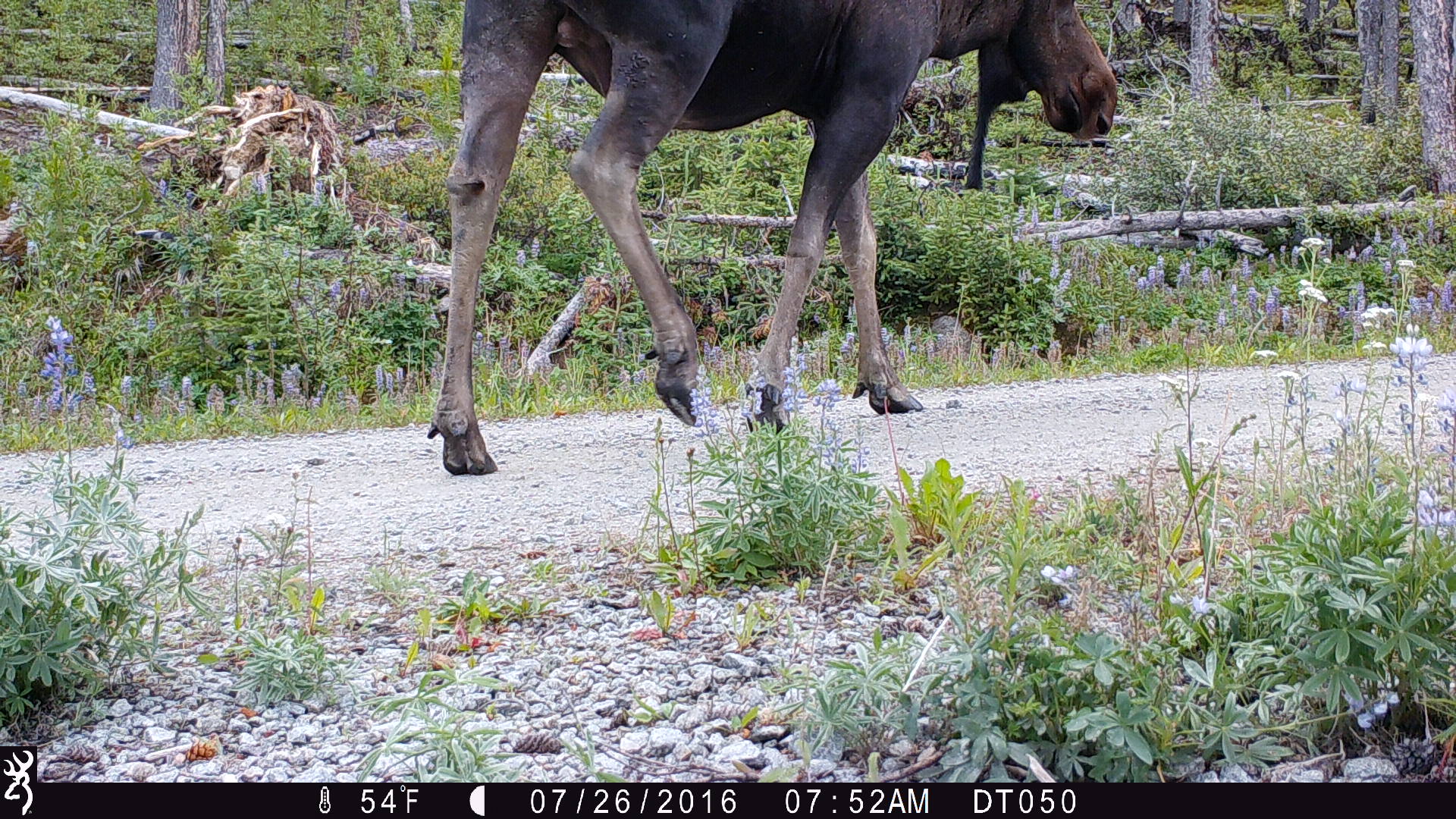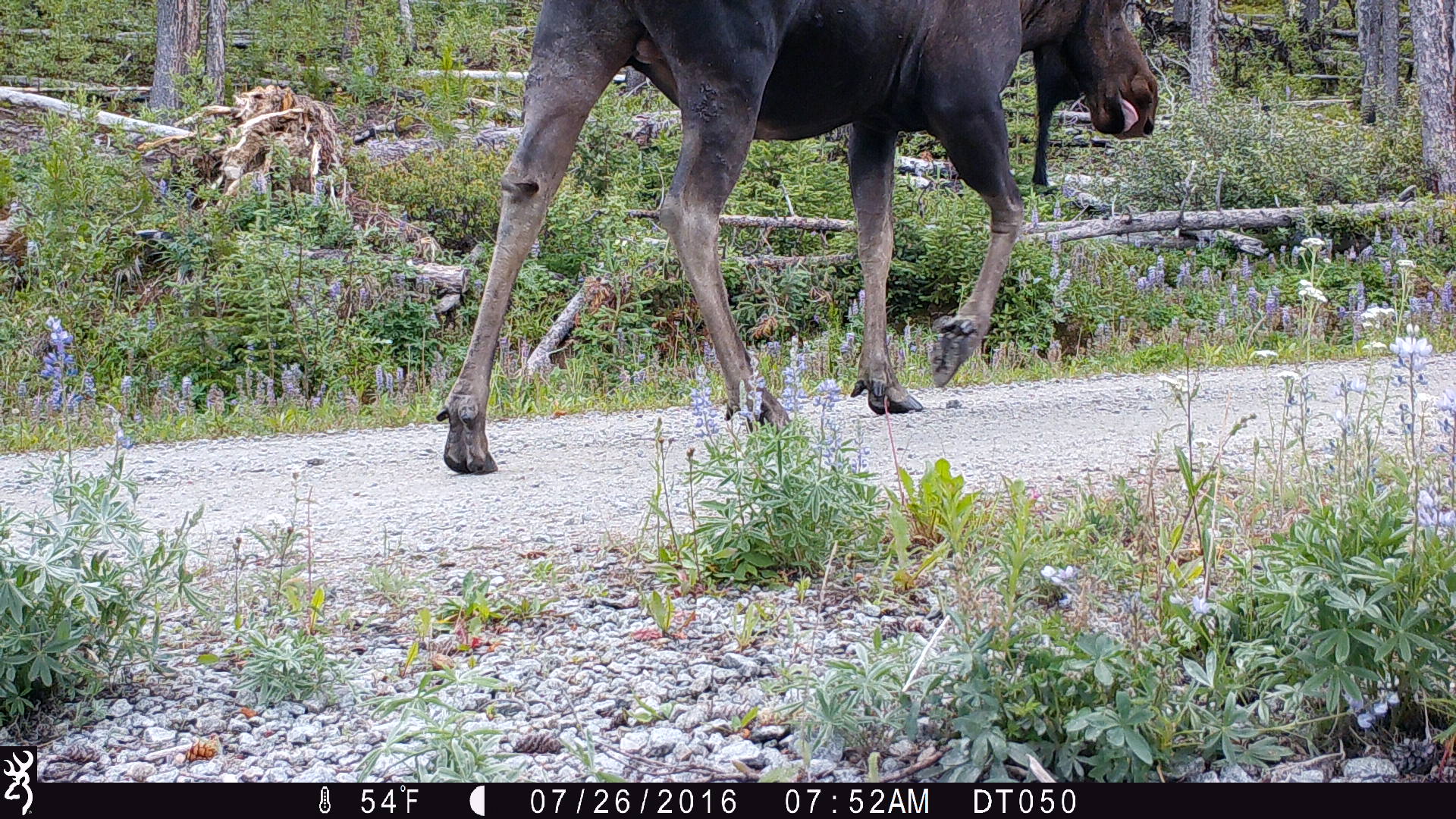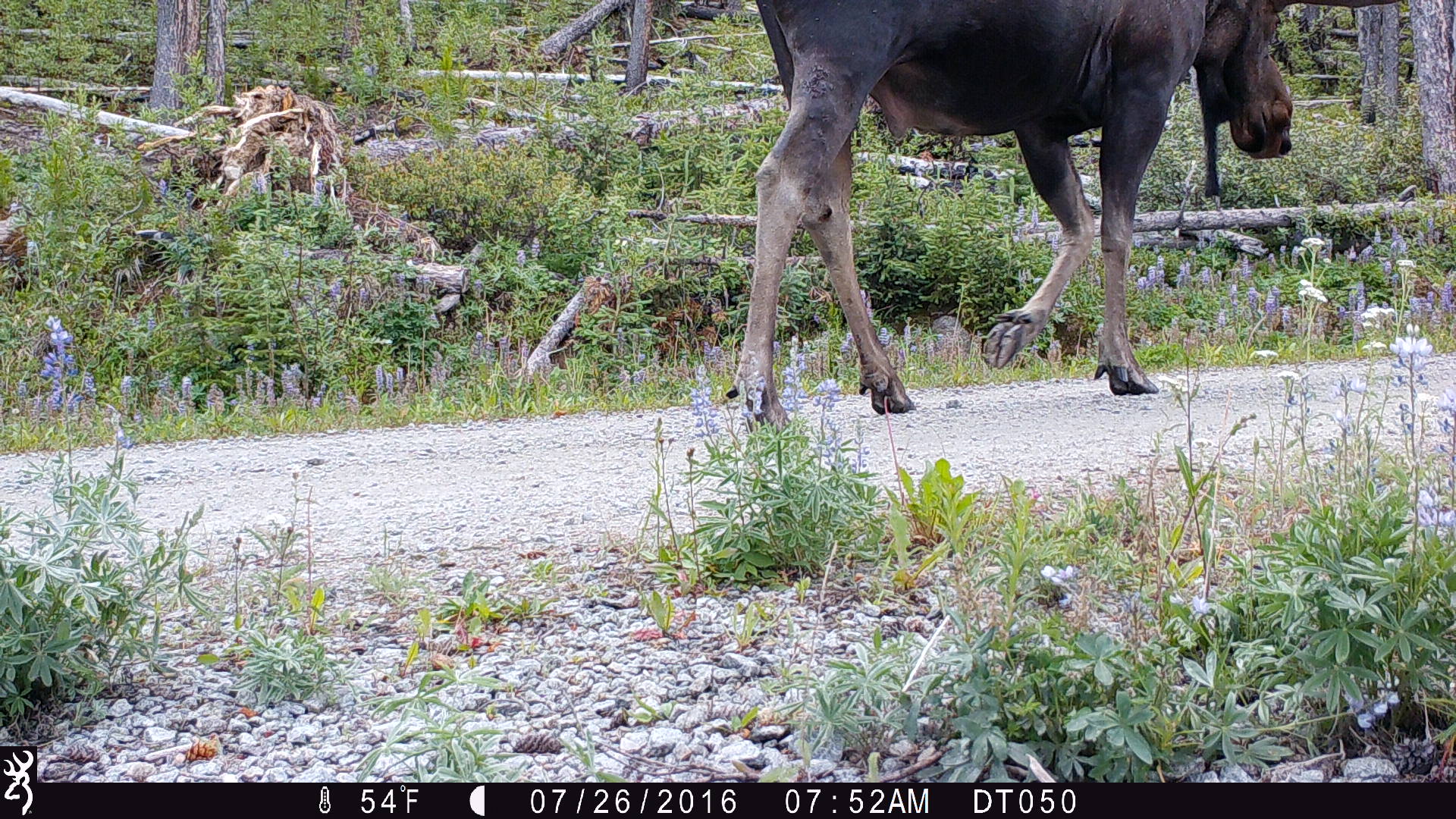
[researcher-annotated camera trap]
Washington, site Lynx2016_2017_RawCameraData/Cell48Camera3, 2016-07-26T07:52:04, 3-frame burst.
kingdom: Animalia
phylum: Chordata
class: Mammalia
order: Artiodactyla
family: Cervidae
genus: Alces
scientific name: Alces alces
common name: moose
Alces alces (moose). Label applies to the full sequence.